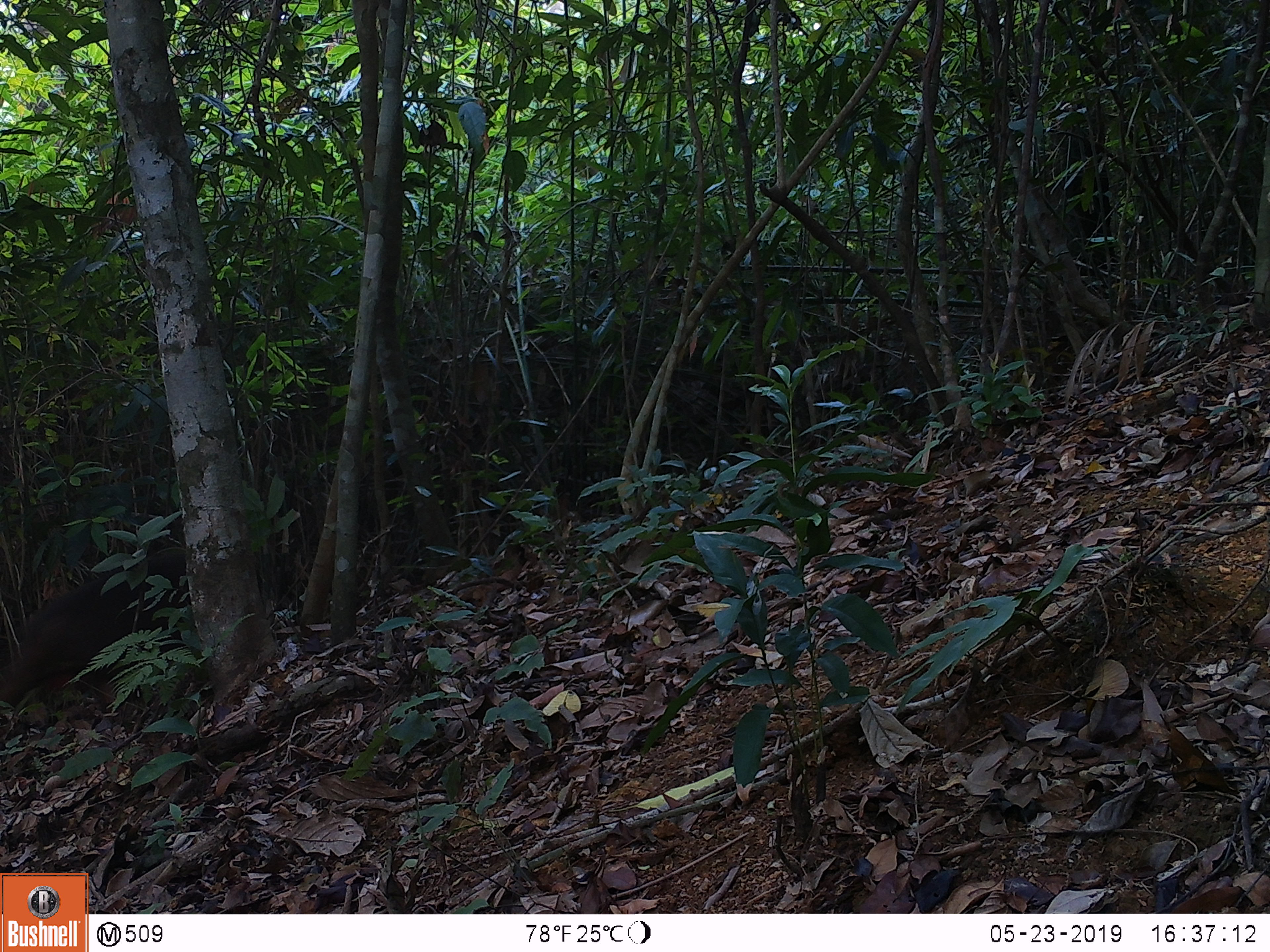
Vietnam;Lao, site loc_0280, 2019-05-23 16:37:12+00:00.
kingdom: Animalia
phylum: Chordata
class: Mammalia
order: Primates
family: Cercopithecidae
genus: Macaca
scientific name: Macaca arctoides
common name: stump-tailed macaque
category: stump tailed macaque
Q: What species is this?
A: Stump tailed macaque (stump-tailed macaque) (Macaca arctoides).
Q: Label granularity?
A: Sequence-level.